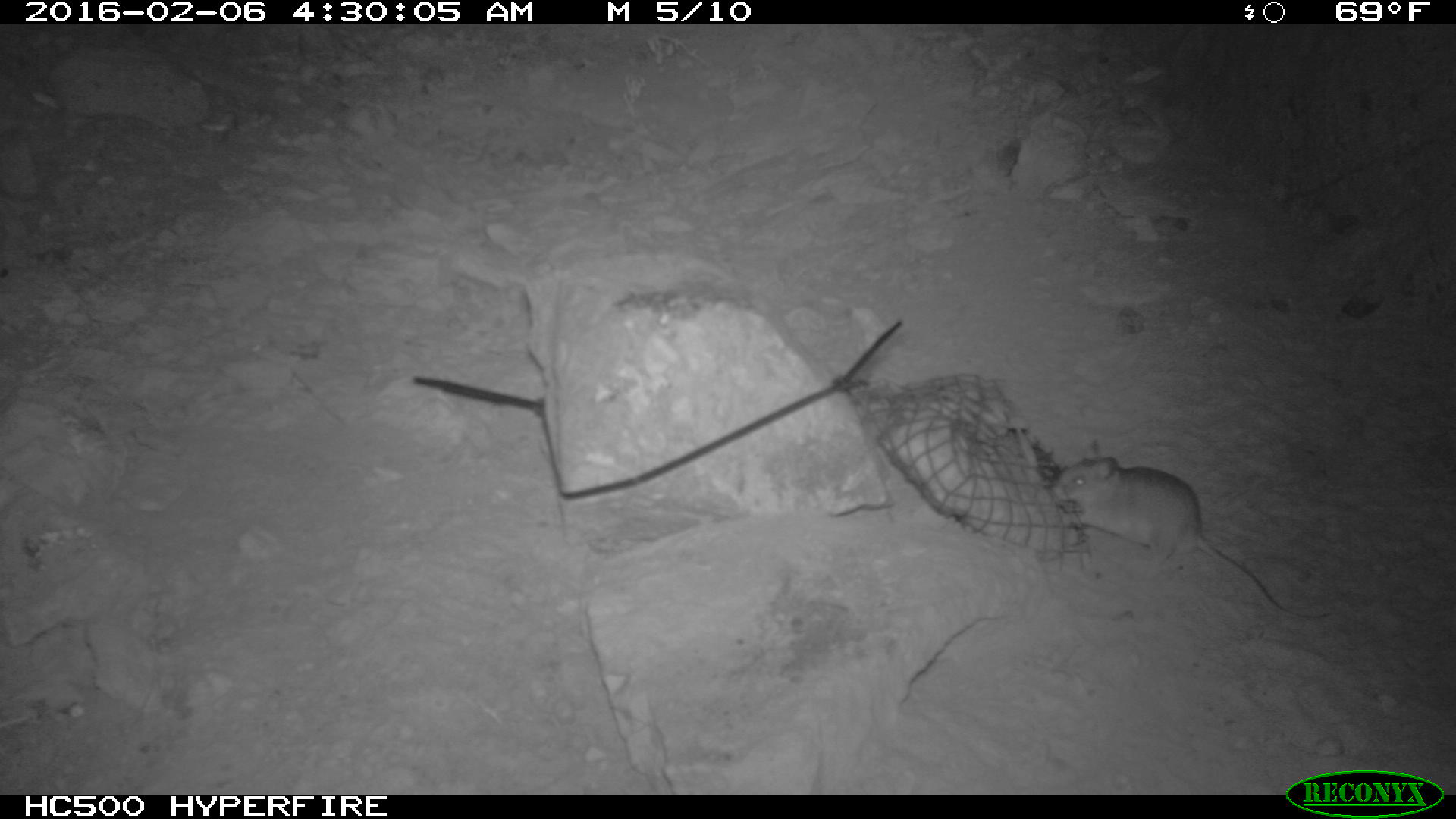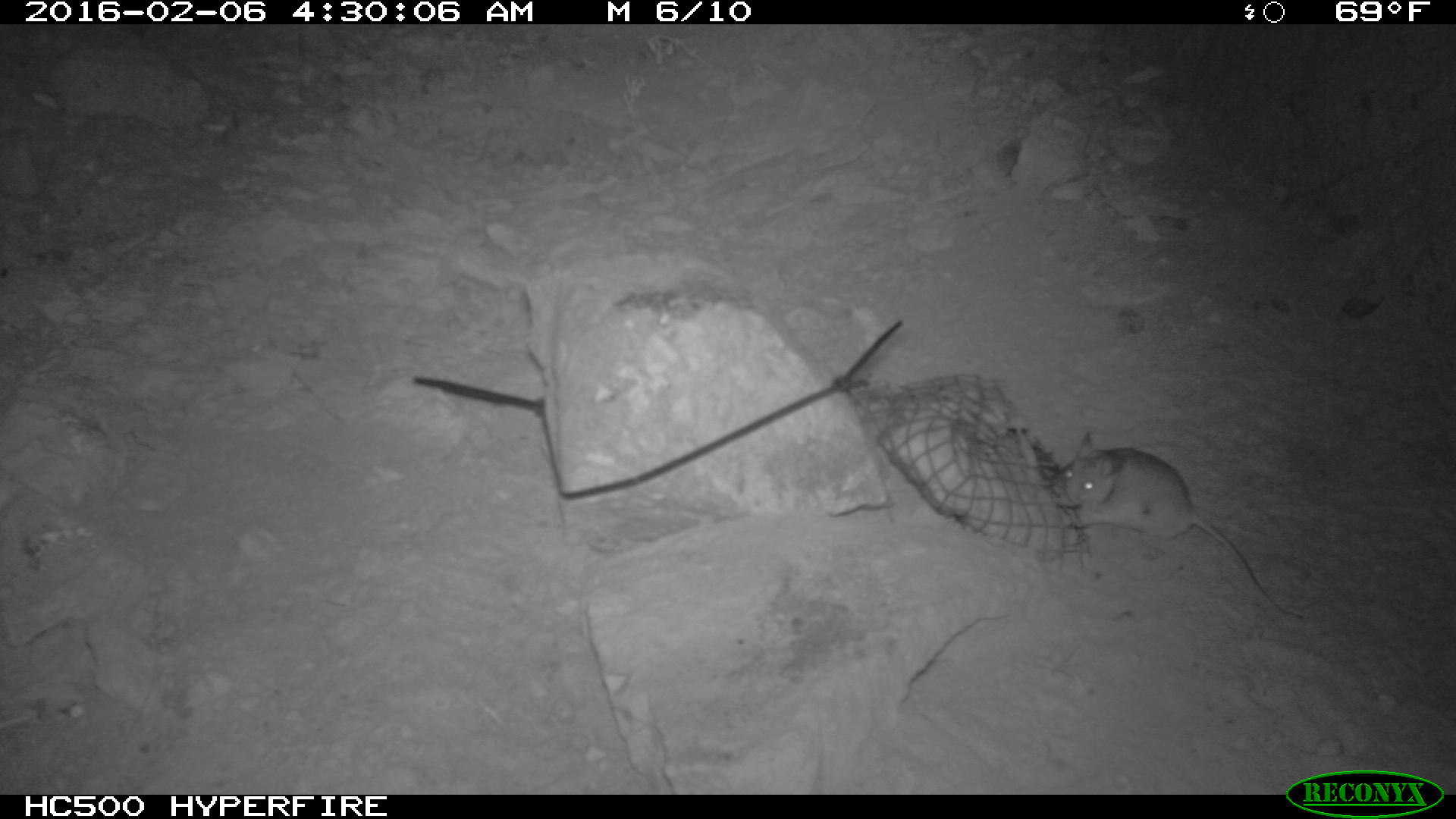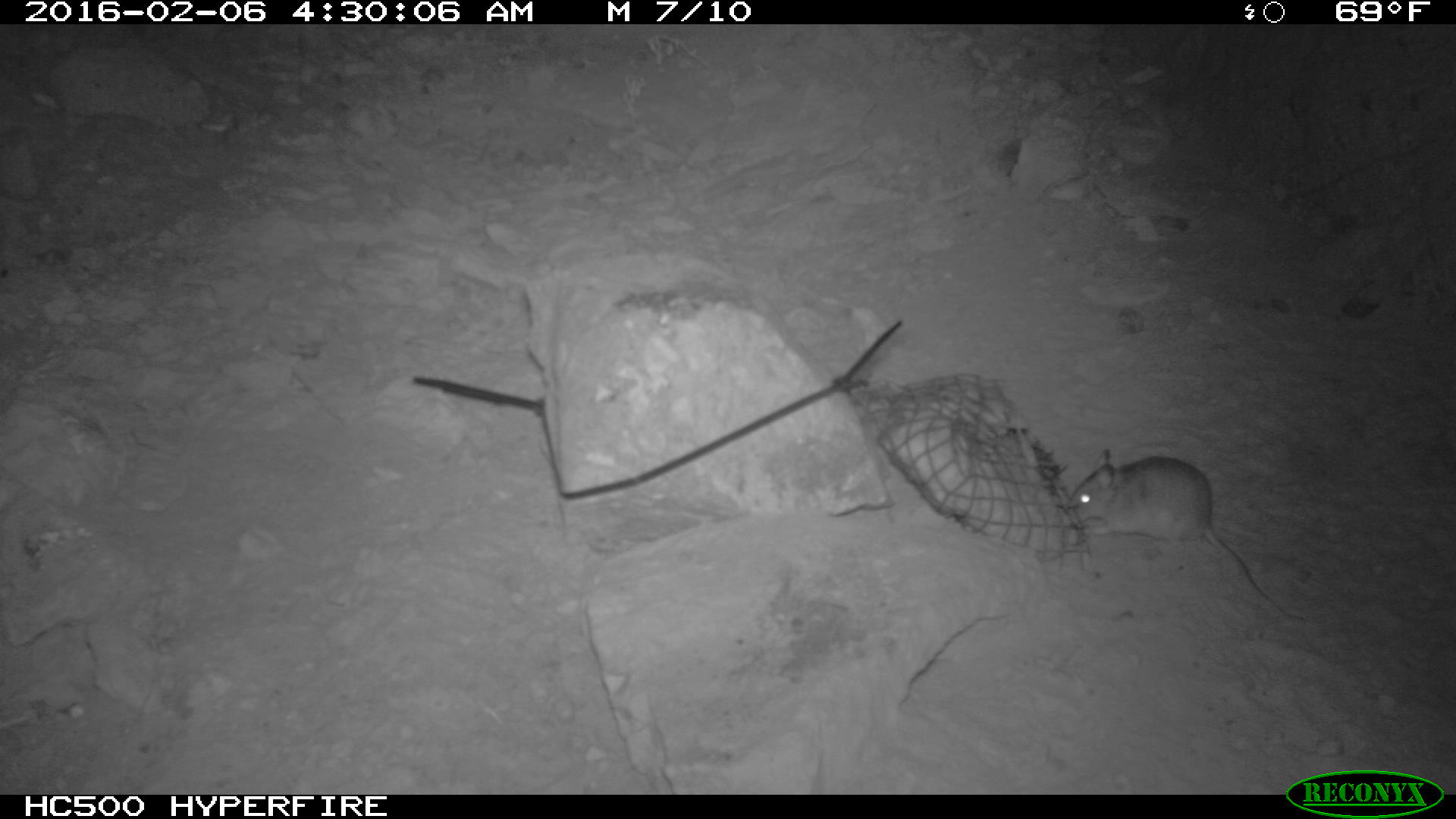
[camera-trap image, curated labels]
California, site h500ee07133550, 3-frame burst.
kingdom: Animalia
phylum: Chordata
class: Mammalia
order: Rodentia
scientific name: Rodentia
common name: rodent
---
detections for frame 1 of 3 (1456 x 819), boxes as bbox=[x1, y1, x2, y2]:
rodent: bbox=[1049, 431, 1337, 627]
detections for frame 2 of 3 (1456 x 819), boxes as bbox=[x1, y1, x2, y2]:
rodent: bbox=[1050, 431, 1306, 625]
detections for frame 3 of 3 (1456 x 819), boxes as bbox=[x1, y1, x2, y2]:
rodent: bbox=[1070, 448, 1304, 620]